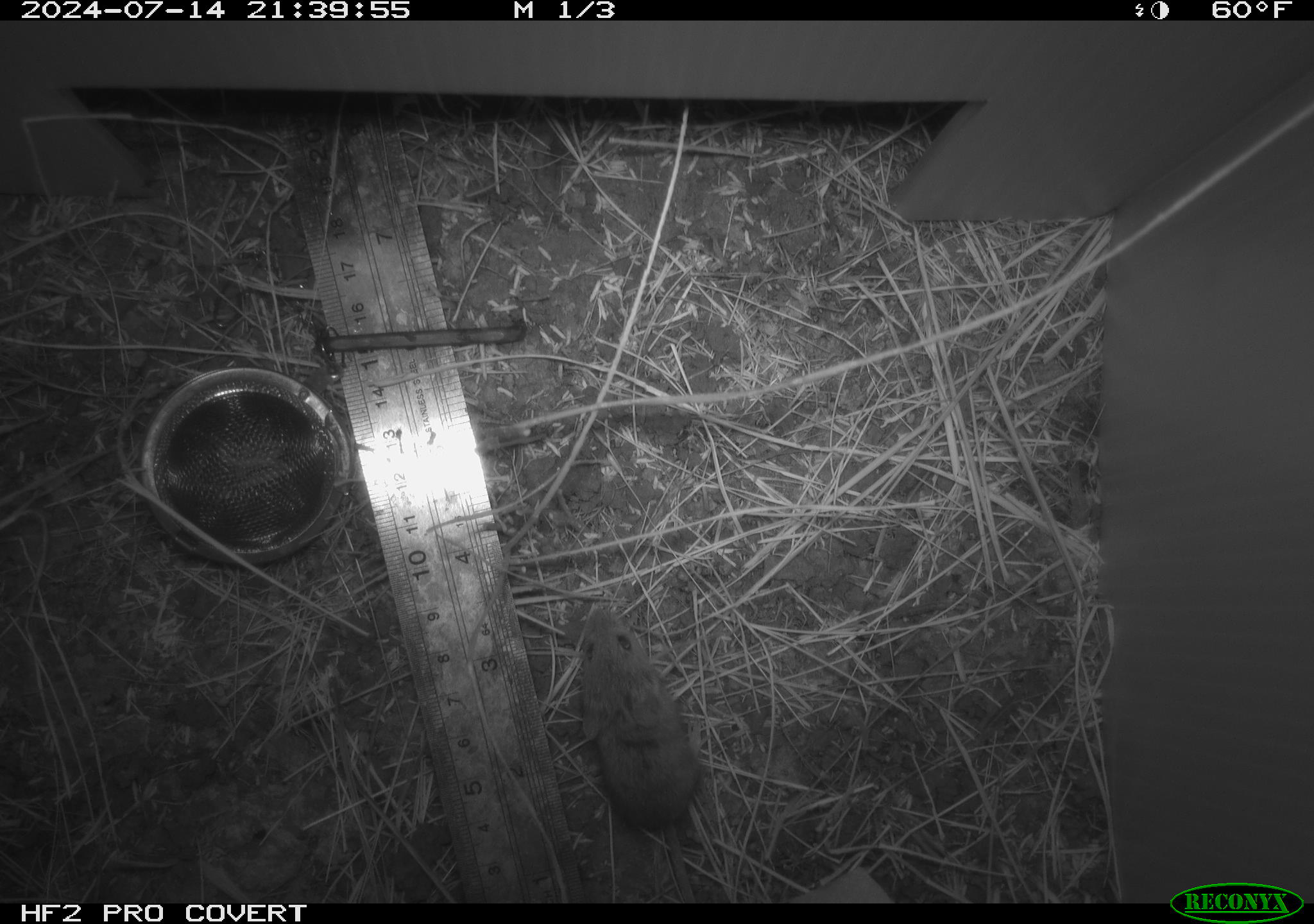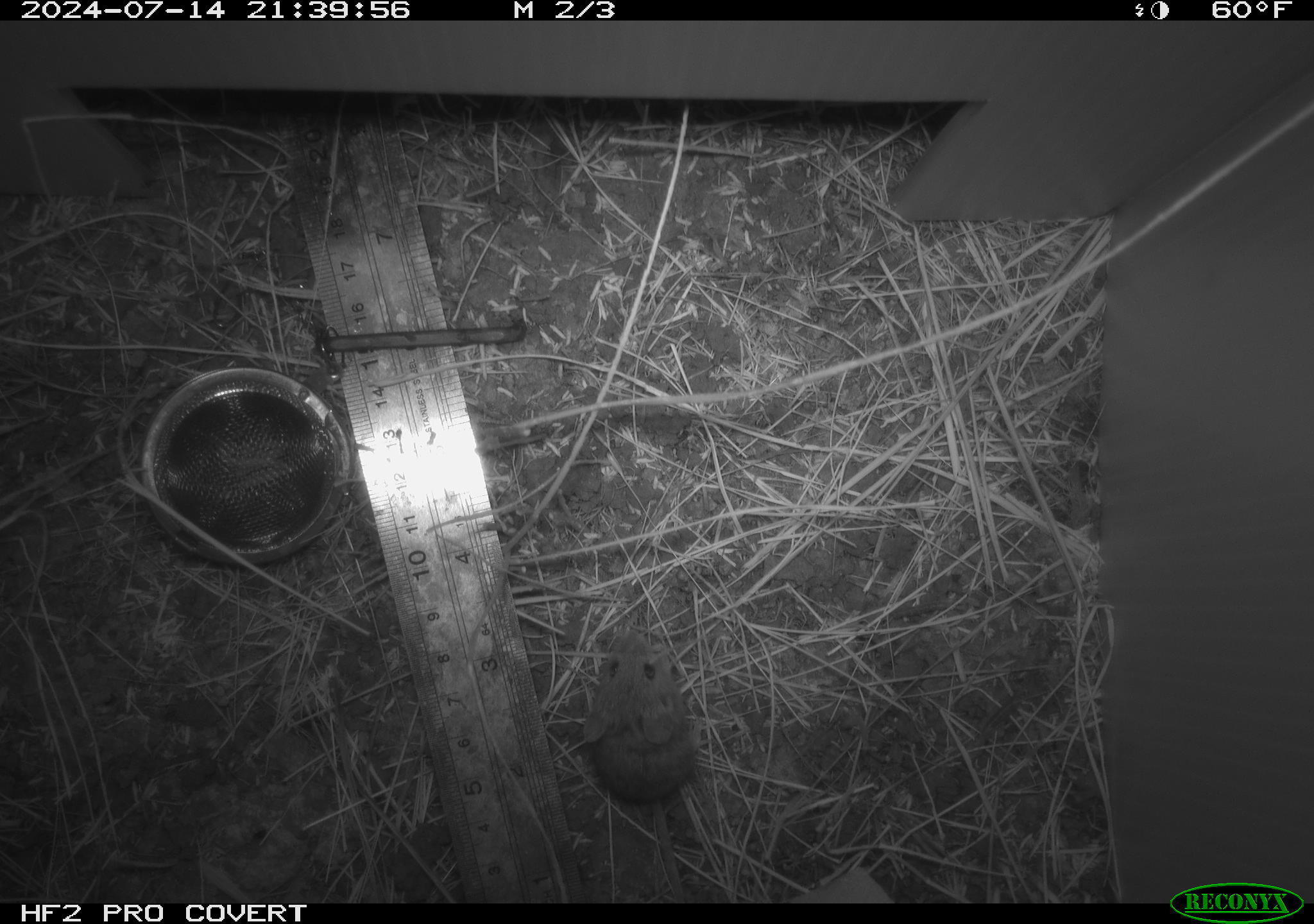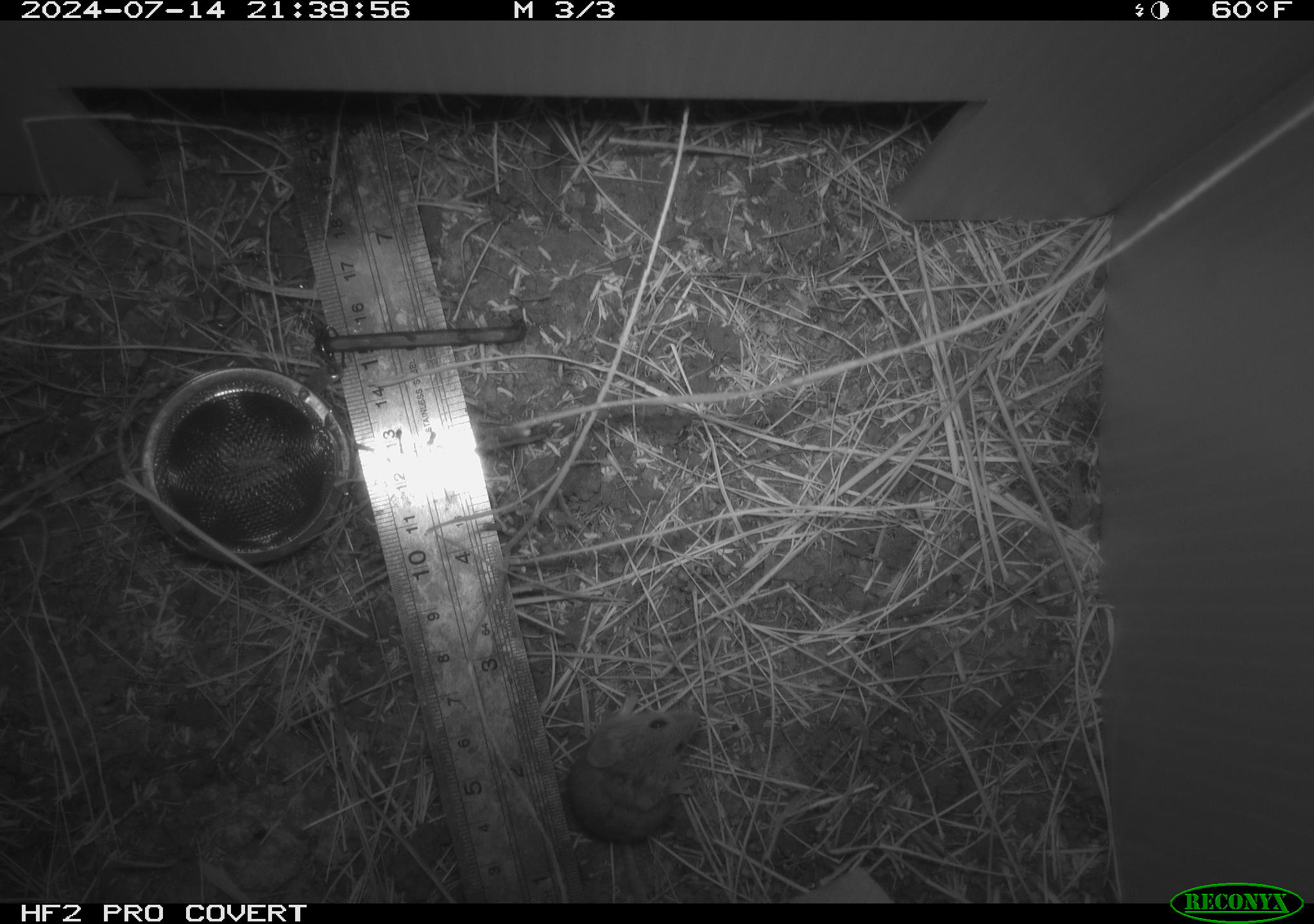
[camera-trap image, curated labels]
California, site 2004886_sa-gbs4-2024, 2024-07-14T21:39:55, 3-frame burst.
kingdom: Animalia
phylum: Chordata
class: Mammalia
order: Rodentia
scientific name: Rodentia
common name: mouse species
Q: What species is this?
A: Mouse species (Rodentia).